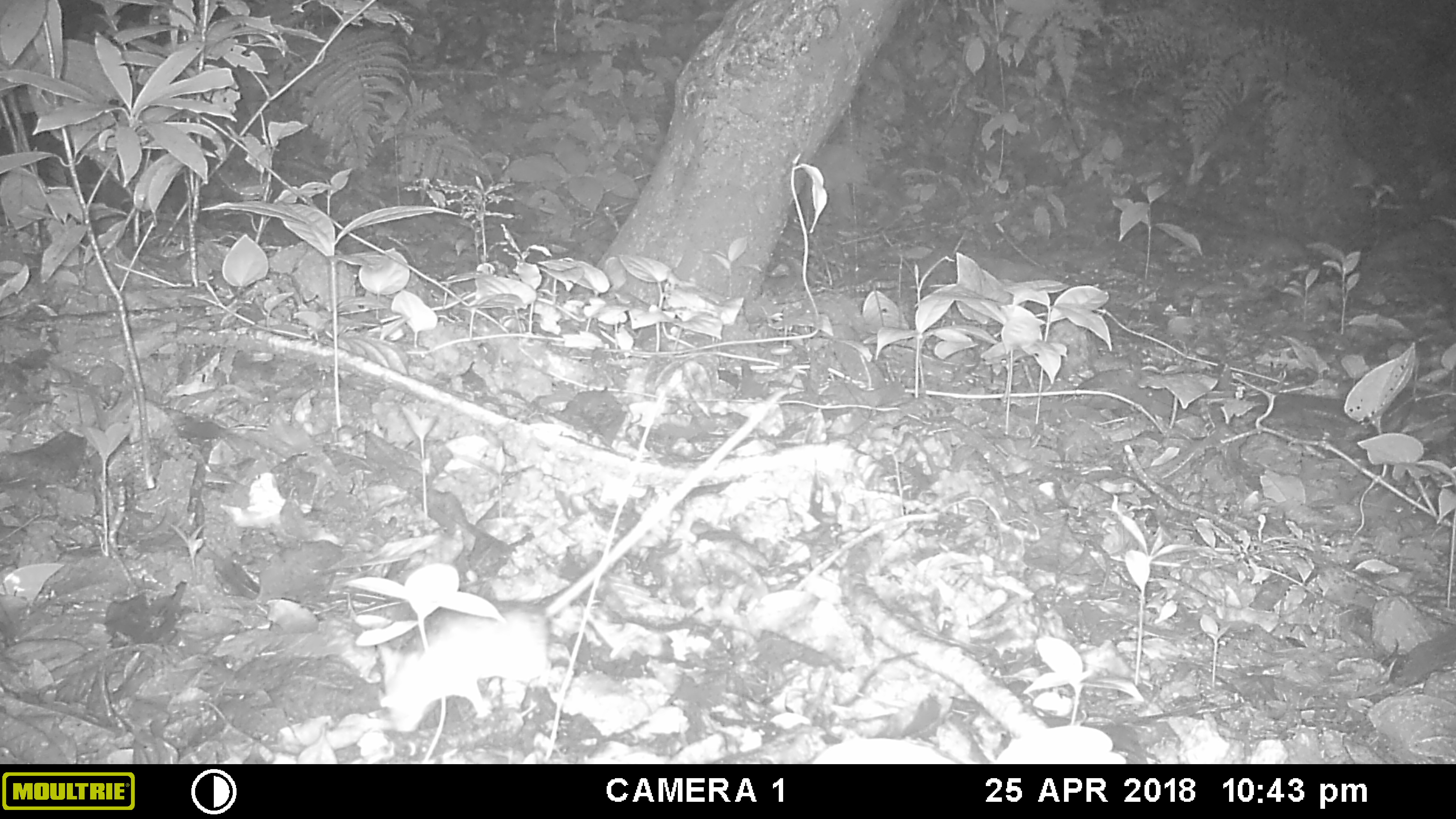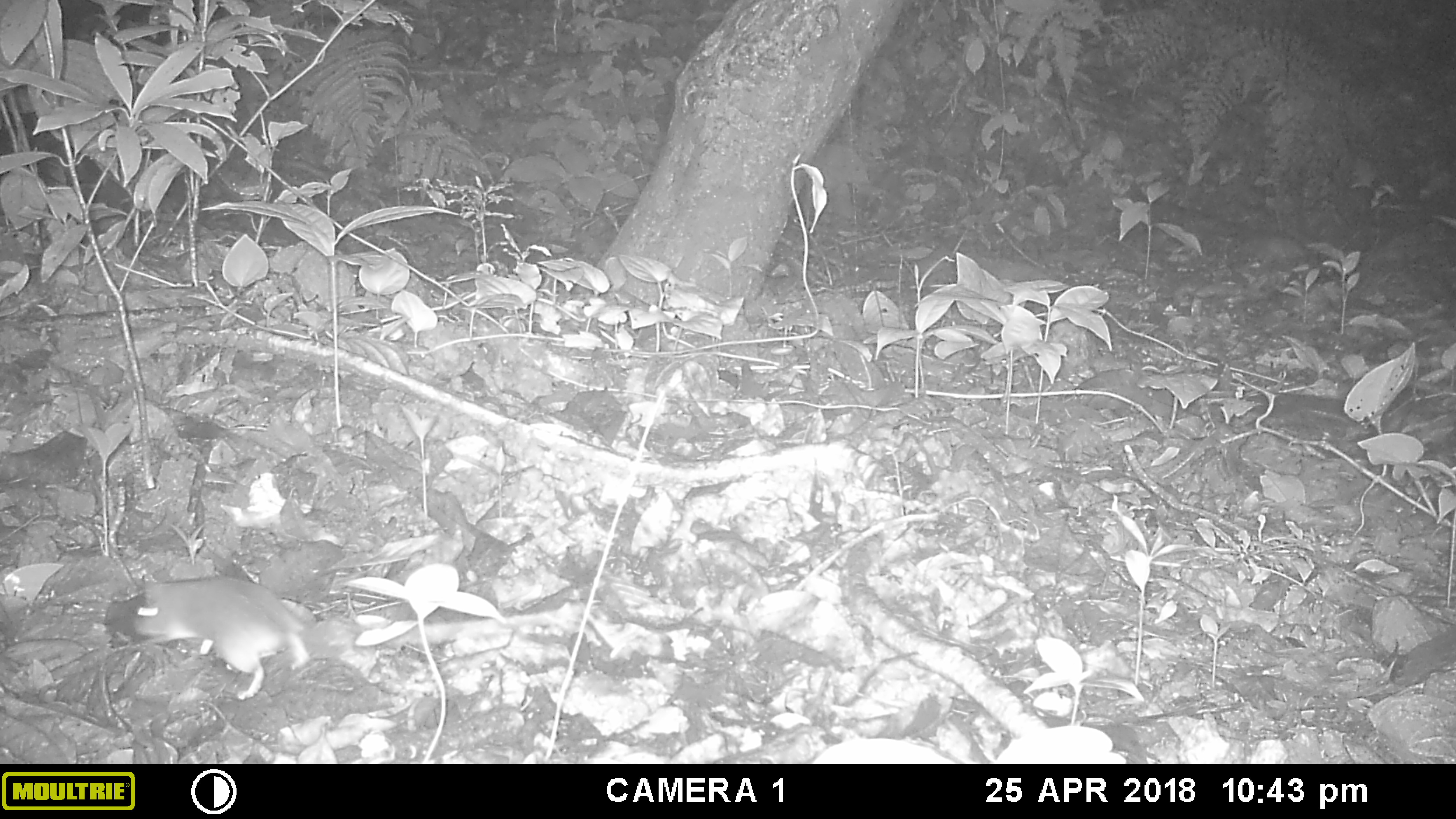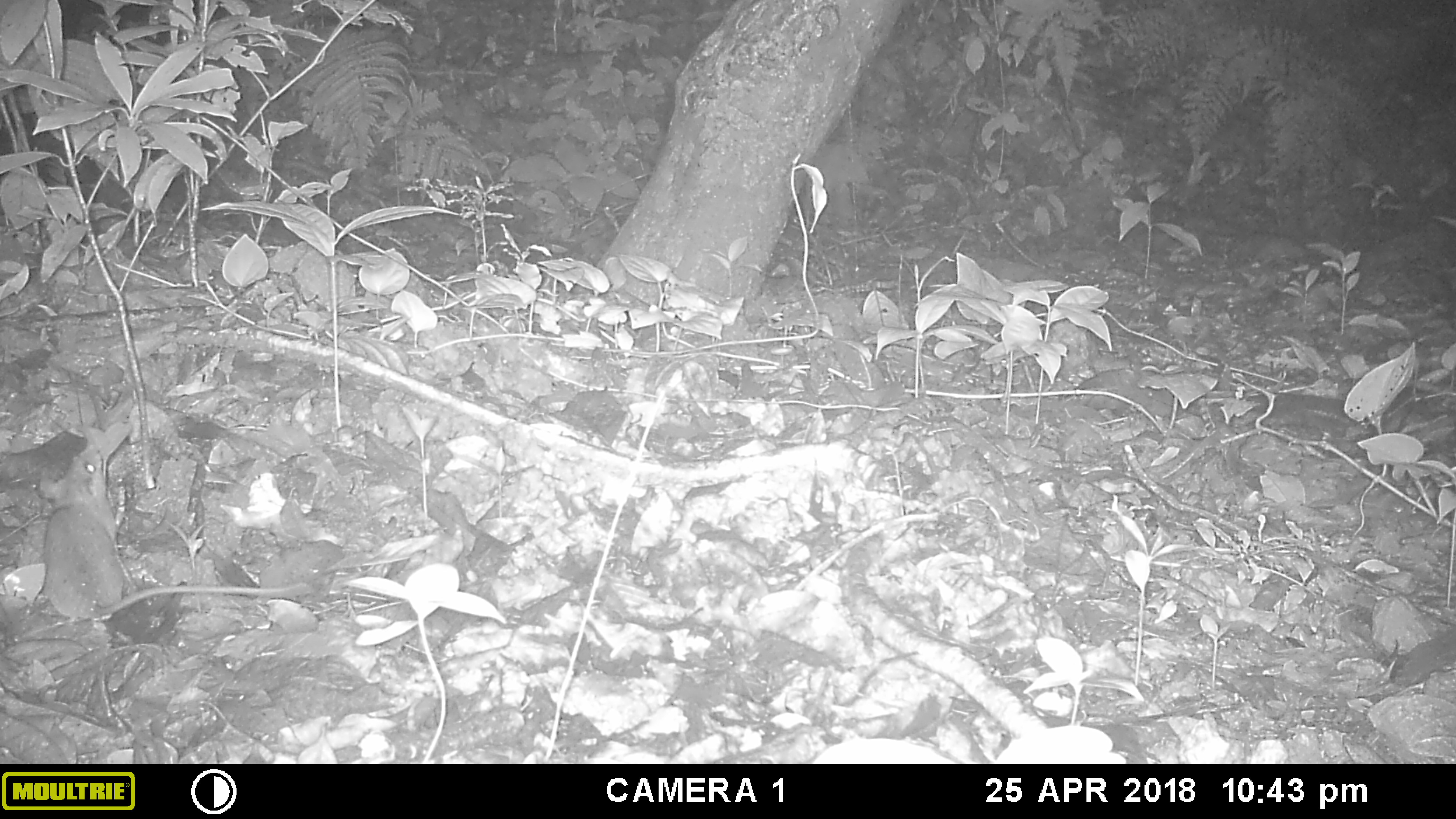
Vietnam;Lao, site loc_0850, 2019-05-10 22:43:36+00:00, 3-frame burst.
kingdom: Animalia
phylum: Chordata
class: Mammalia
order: Rodentia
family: Muridae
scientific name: Muridae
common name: old-world mice and rats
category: unidentified murid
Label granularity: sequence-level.